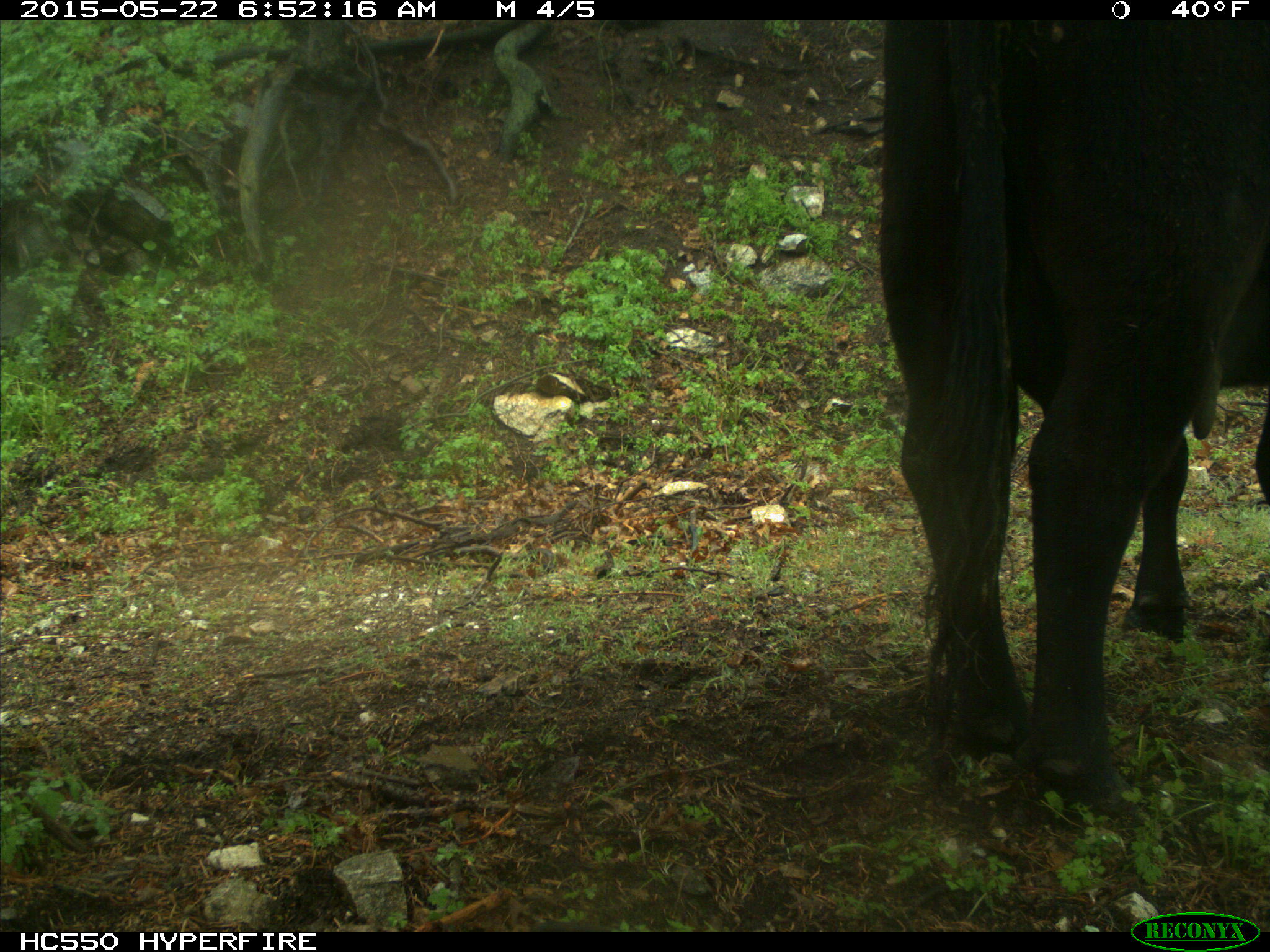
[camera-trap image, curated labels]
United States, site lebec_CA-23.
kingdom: Animalia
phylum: Chordata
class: Mammalia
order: Artiodactyla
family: Bovidae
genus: Bos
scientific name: Bos taurus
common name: domestic cow